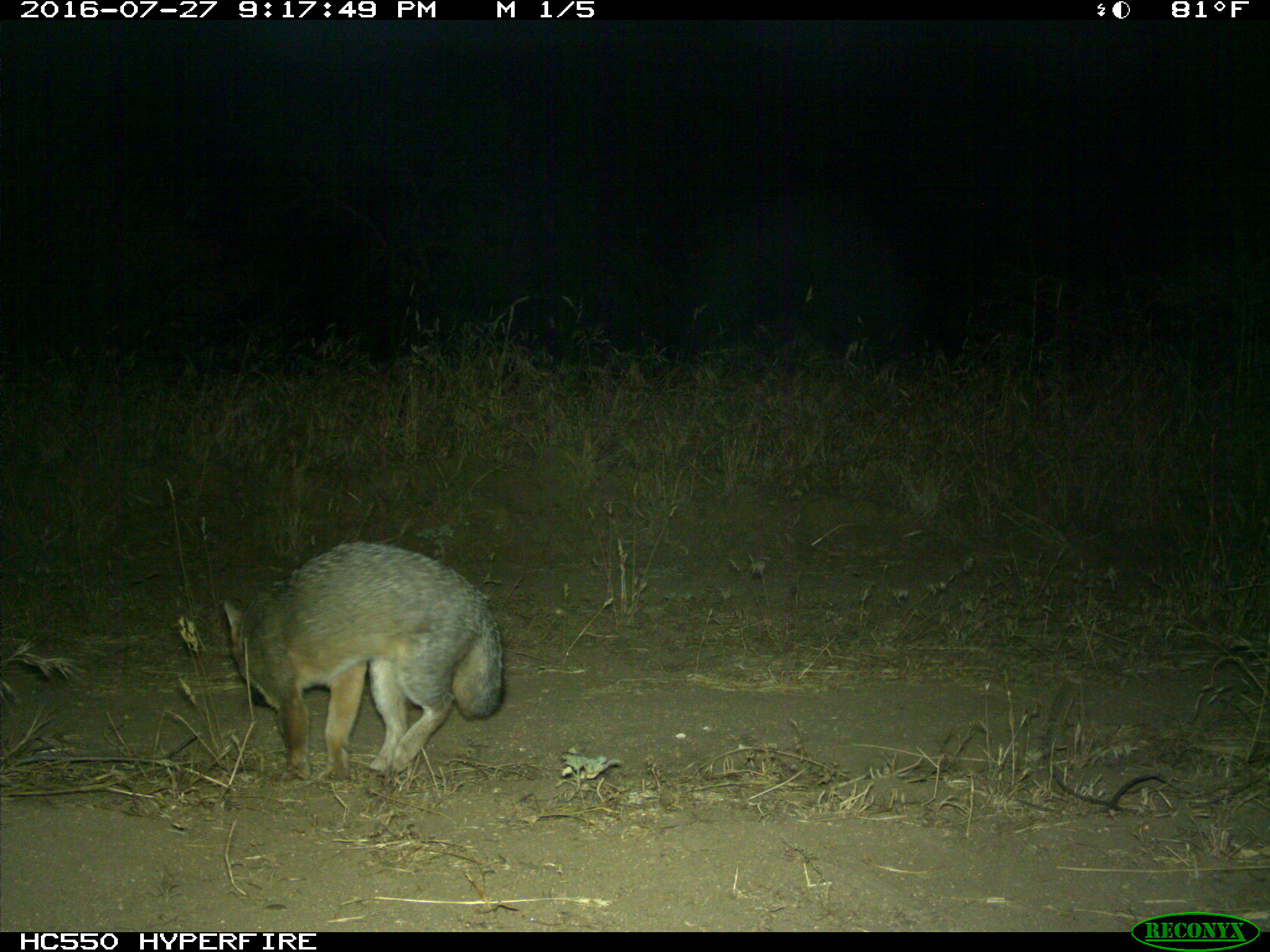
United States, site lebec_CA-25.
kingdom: Animalia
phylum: Chordata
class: Mammalia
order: Carnivora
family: Canidae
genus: Urocyon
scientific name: Urocyon cinereoargenteus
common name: gray fox